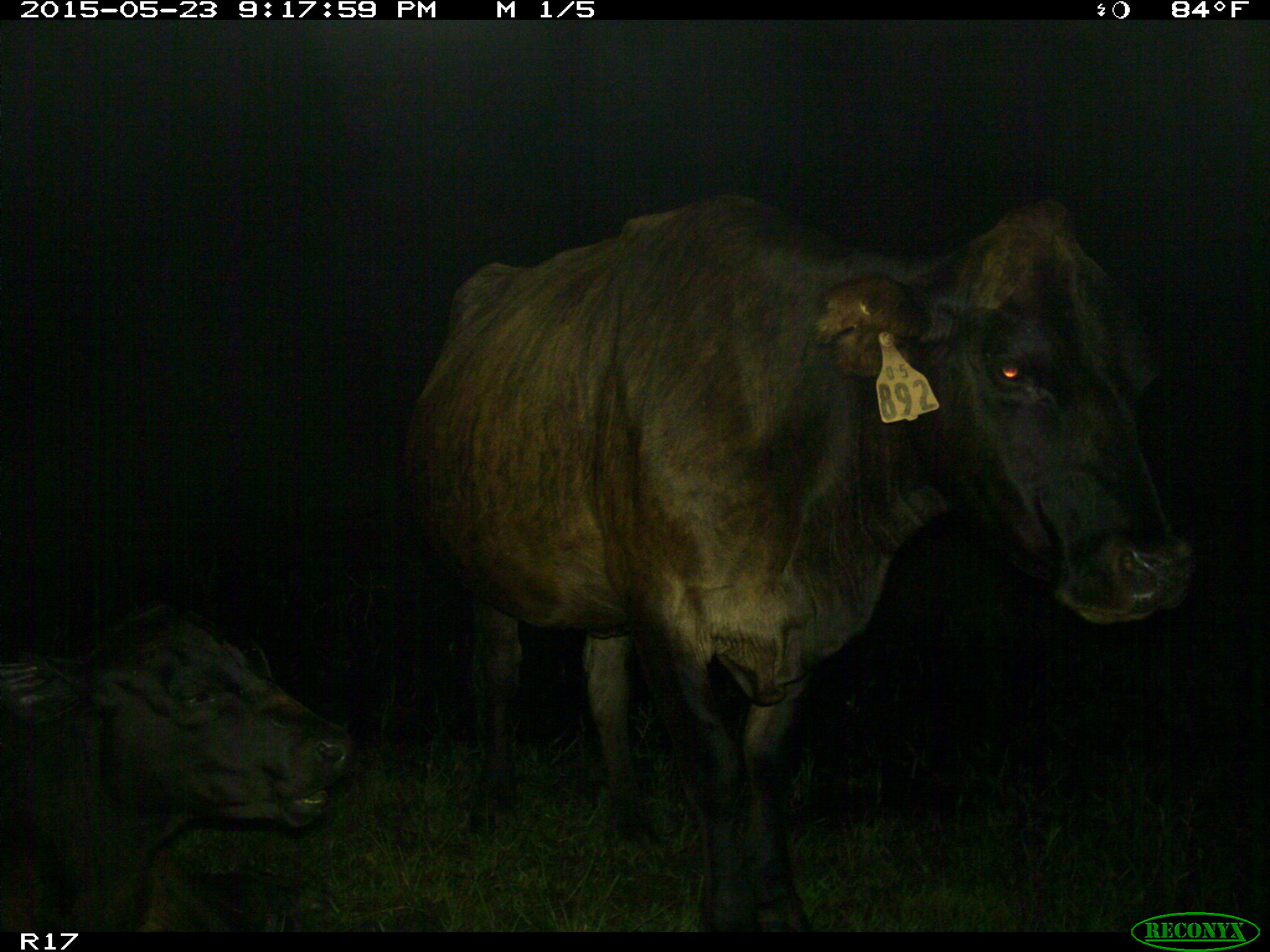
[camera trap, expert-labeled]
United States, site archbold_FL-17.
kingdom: Animalia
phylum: Chordata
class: Mammalia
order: Artiodactyla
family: Bovidae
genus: Bos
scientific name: Bos taurus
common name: domestic cow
Bos taurus (domestic cow).